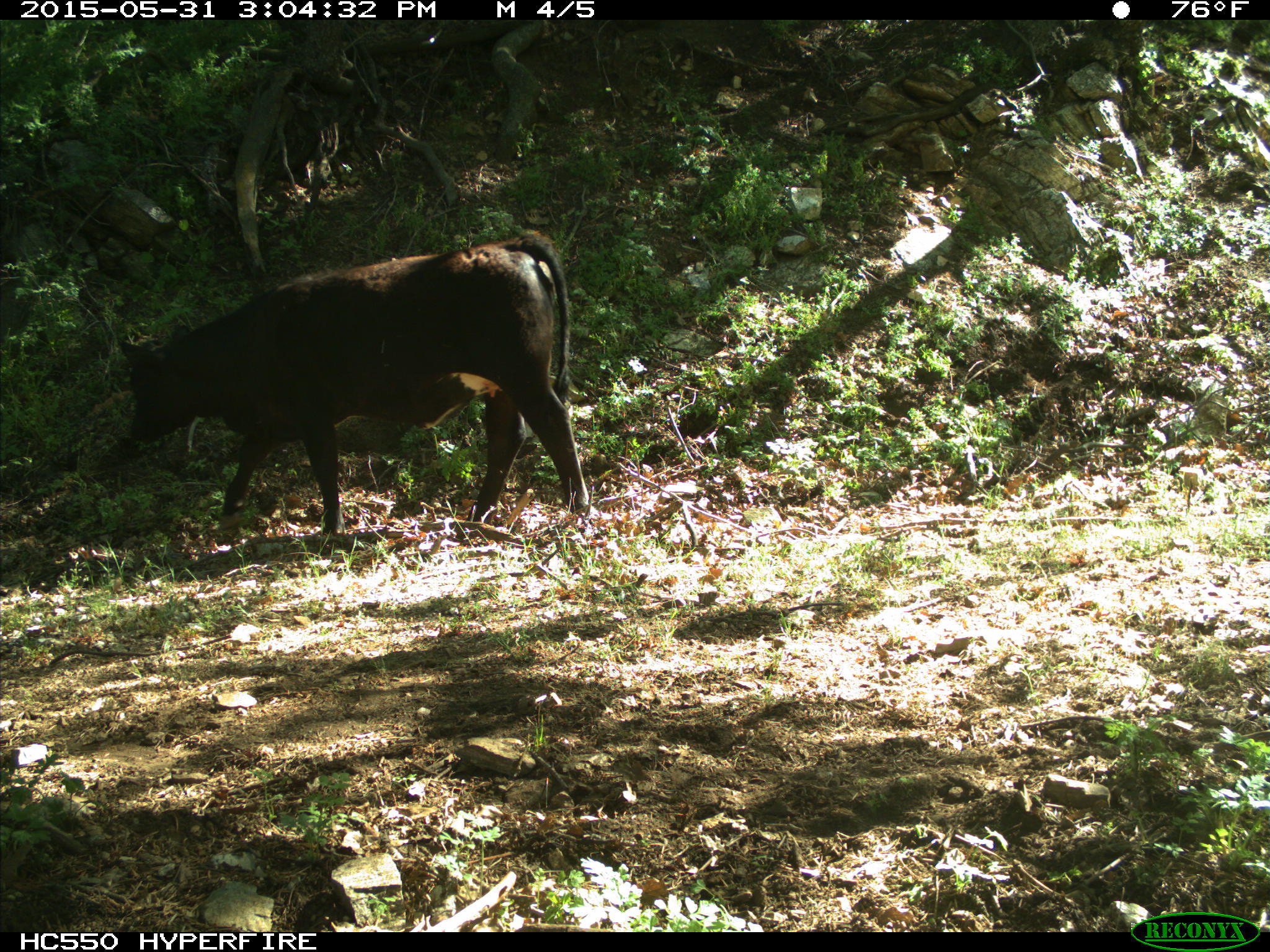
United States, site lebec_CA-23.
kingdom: Animalia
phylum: Chordata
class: Mammalia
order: Artiodactyla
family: Bovidae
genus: Bos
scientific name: Bos taurus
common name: domestic cow